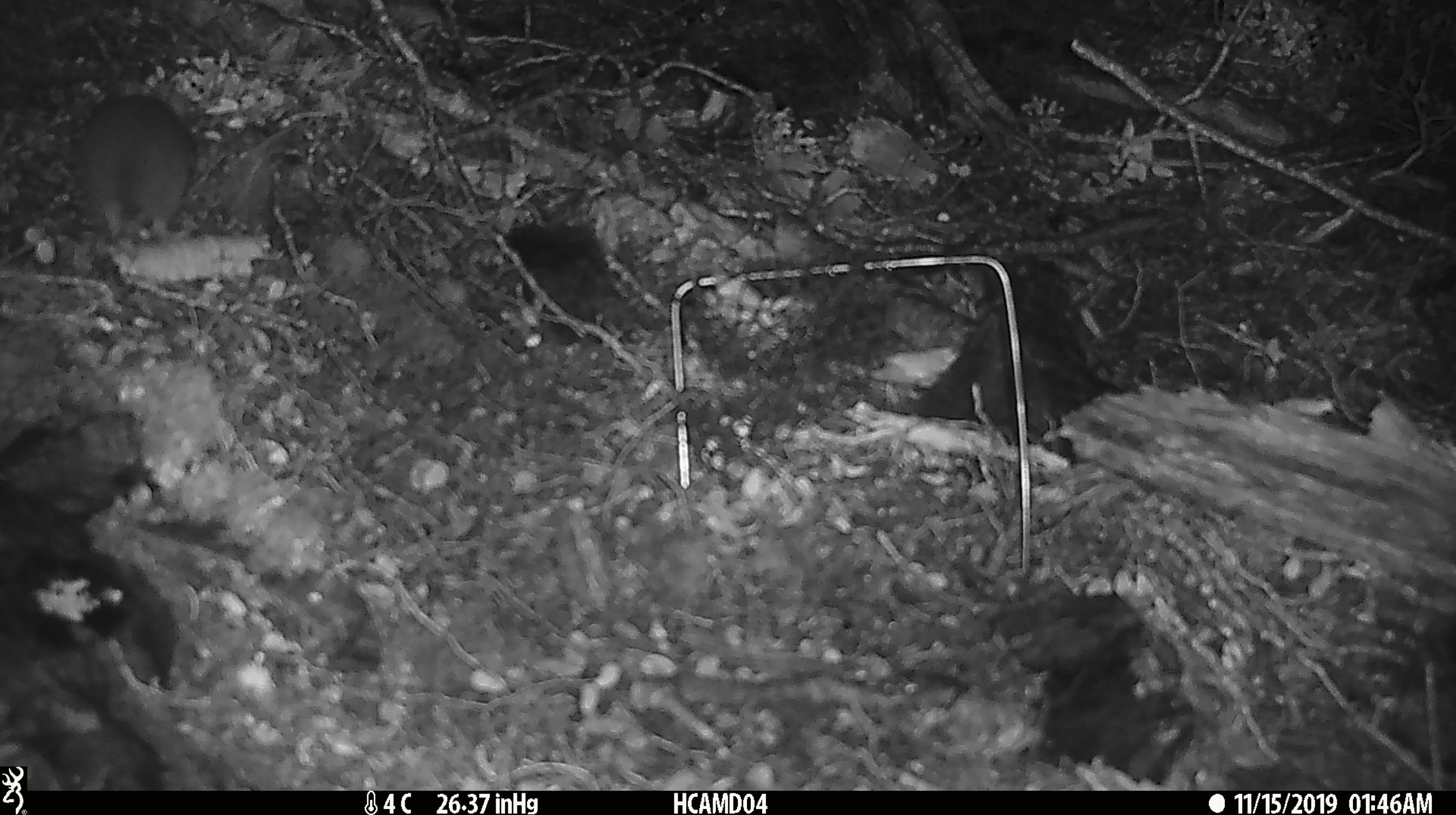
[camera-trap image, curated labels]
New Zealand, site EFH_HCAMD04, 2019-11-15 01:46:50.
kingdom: Animalia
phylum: Chordata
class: Mammalia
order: Rodentia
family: Muridae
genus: Rattus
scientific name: Rattus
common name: rat